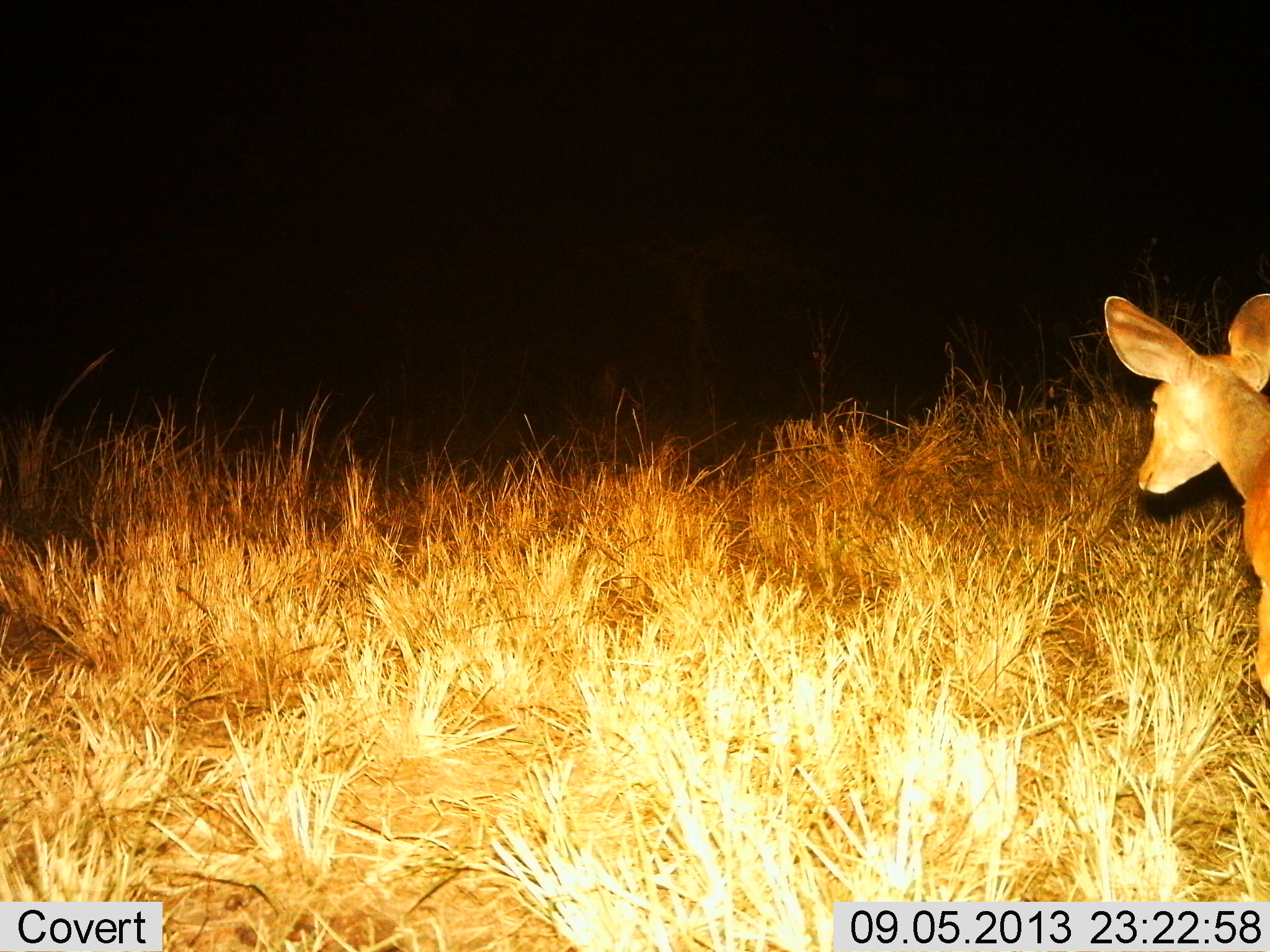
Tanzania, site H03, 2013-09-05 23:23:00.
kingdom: Animalia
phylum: Chordata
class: Mammalia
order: Artiodactyla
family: Bovidae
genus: Redunca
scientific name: Redunca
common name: reedbuck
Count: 1.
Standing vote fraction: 77%.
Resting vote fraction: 0%.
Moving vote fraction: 23%.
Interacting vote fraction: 0%.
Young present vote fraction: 0%.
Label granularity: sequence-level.